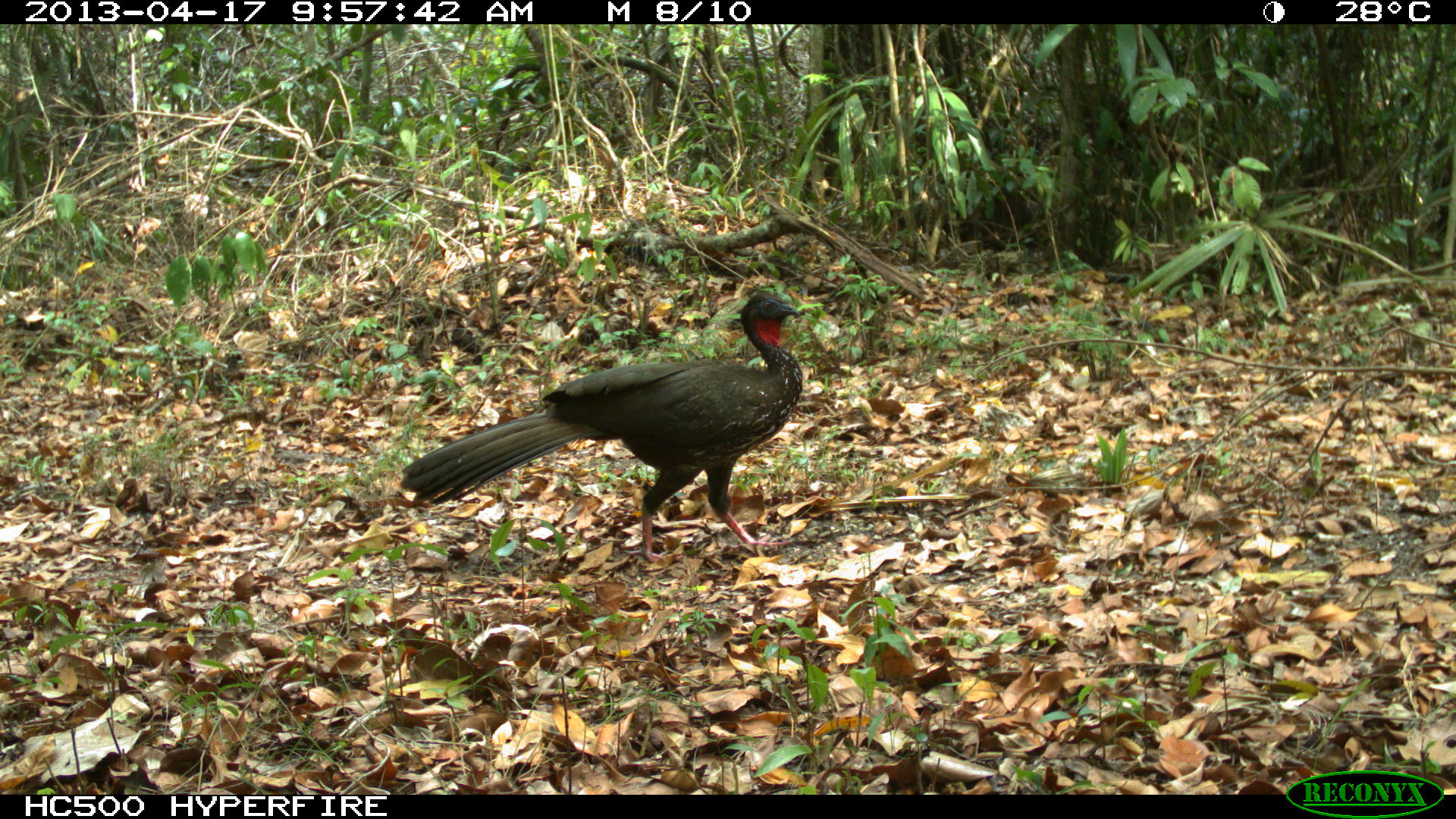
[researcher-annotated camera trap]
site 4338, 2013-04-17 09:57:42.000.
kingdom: Animalia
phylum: Chordata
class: Aves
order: Galliformes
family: Cracidae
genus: Penelope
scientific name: Penelope purpurascens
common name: crested guan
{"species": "Penelope purpurascens (crested guan)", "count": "1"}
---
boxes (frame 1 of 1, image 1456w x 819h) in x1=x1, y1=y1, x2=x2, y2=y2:
penelope purpurascens: x1=399, y1=289, x2=814, y2=567